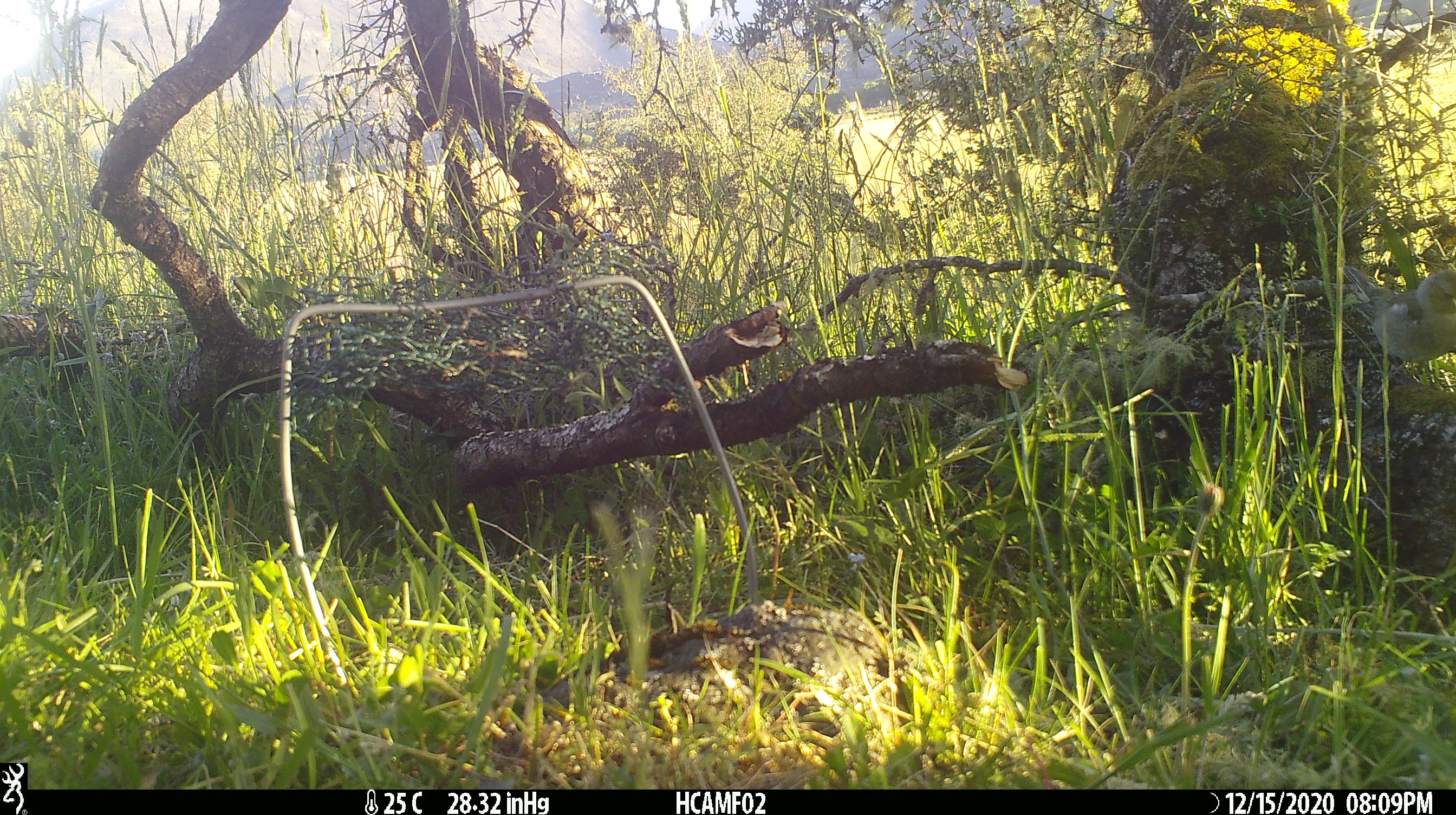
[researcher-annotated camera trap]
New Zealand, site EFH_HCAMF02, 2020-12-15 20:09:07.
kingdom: Animalia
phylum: Chordata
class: Aves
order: Passeriformes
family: Fringillidae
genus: Fringilla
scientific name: Fringilla coelebs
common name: common chaffinch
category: chaffinch